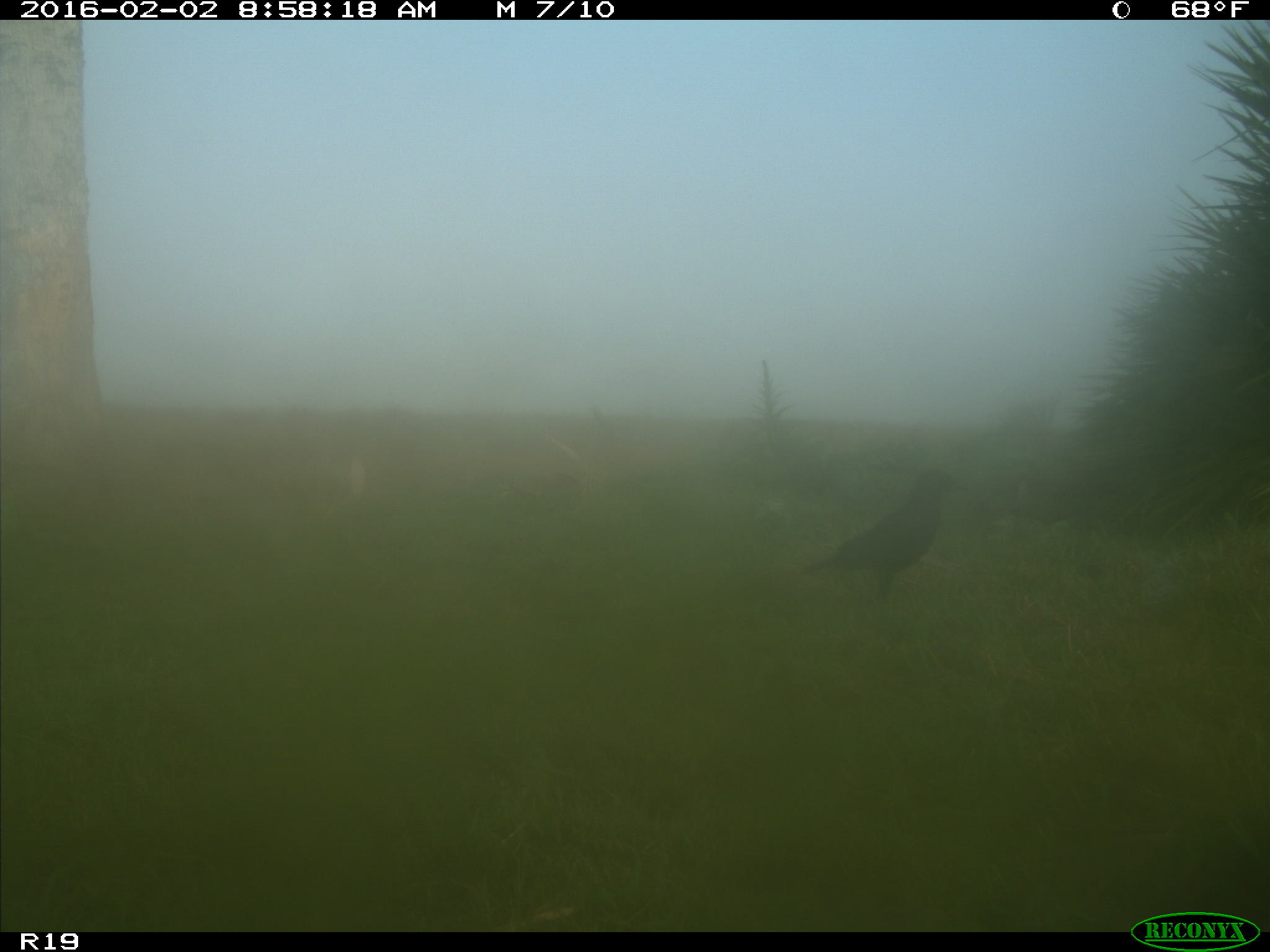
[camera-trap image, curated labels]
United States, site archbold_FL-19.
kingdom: Animalia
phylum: Chordata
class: Aves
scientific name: Aves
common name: birds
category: unidentified bird